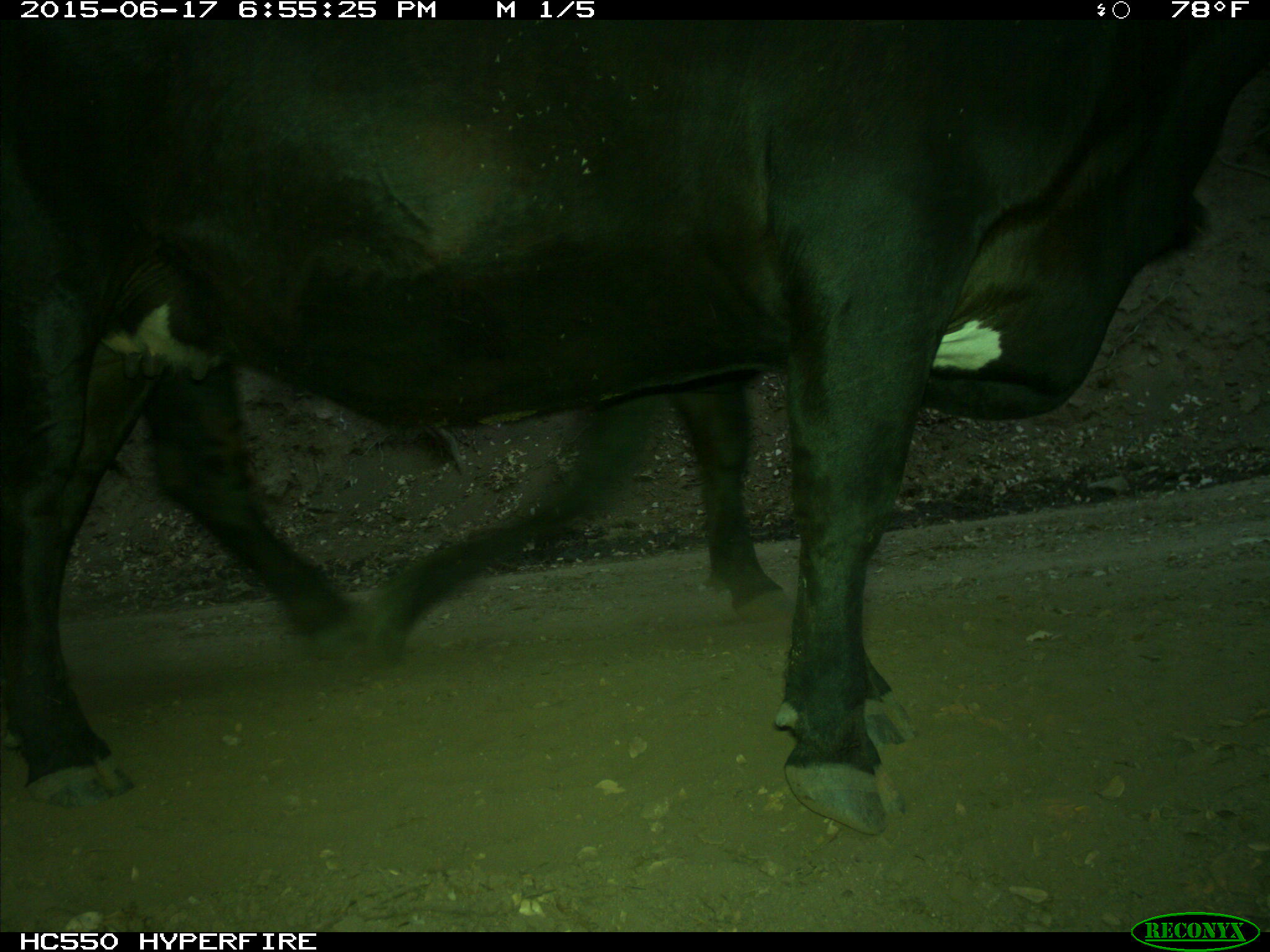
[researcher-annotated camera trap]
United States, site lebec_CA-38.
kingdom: Animalia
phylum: Chordata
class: Mammalia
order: Artiodactyla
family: Bovidae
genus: Bos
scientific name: Bos taurus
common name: domestic cow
Bos taurus (domestic cow).